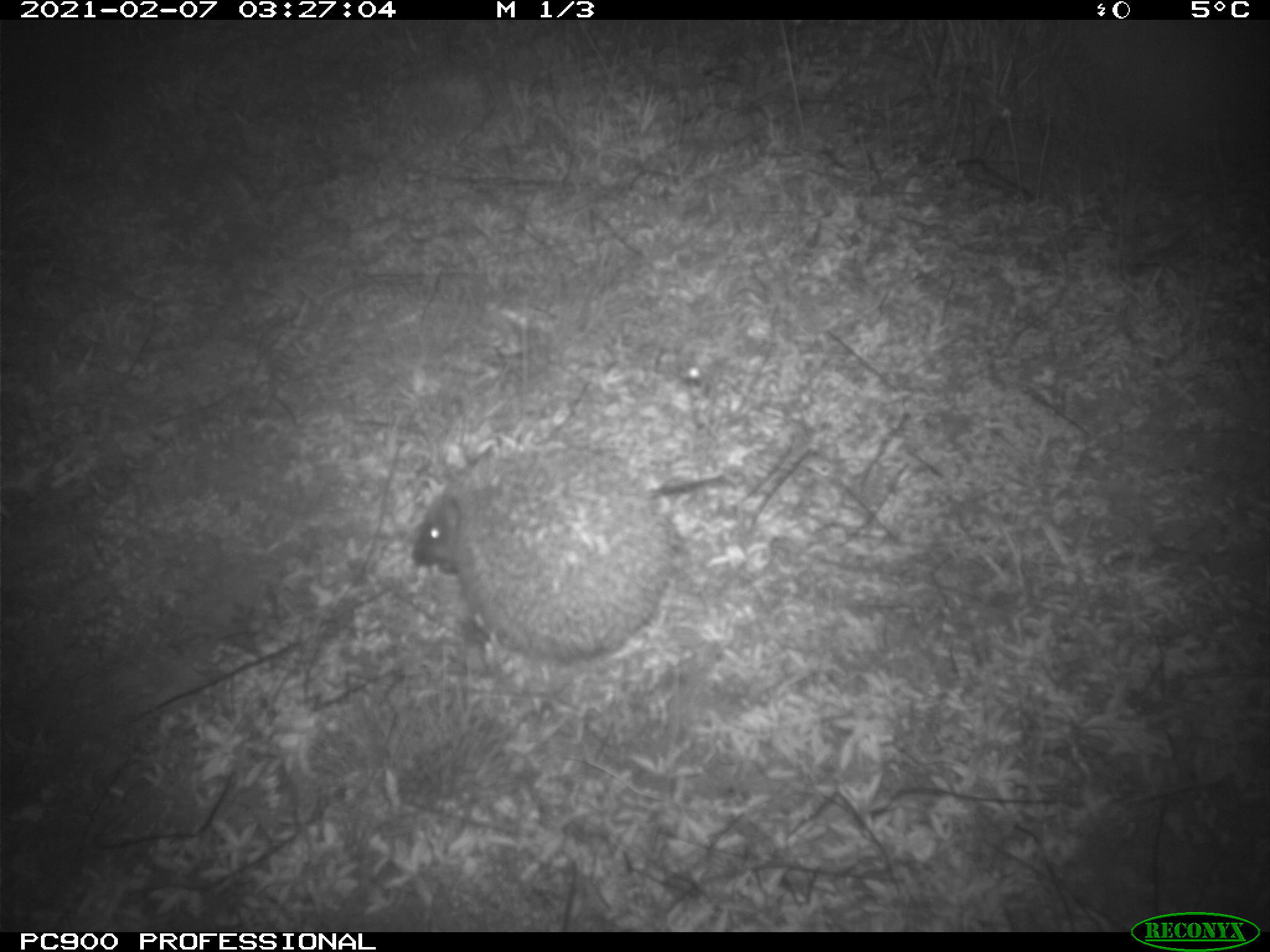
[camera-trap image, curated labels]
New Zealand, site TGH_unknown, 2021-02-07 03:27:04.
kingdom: Animalia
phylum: Chordata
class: Mammalia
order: Eulipotyphla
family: Erinaceidae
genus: Erinaceus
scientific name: Erinaceus europaeus europaeus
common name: european hedgehog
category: hedgehog